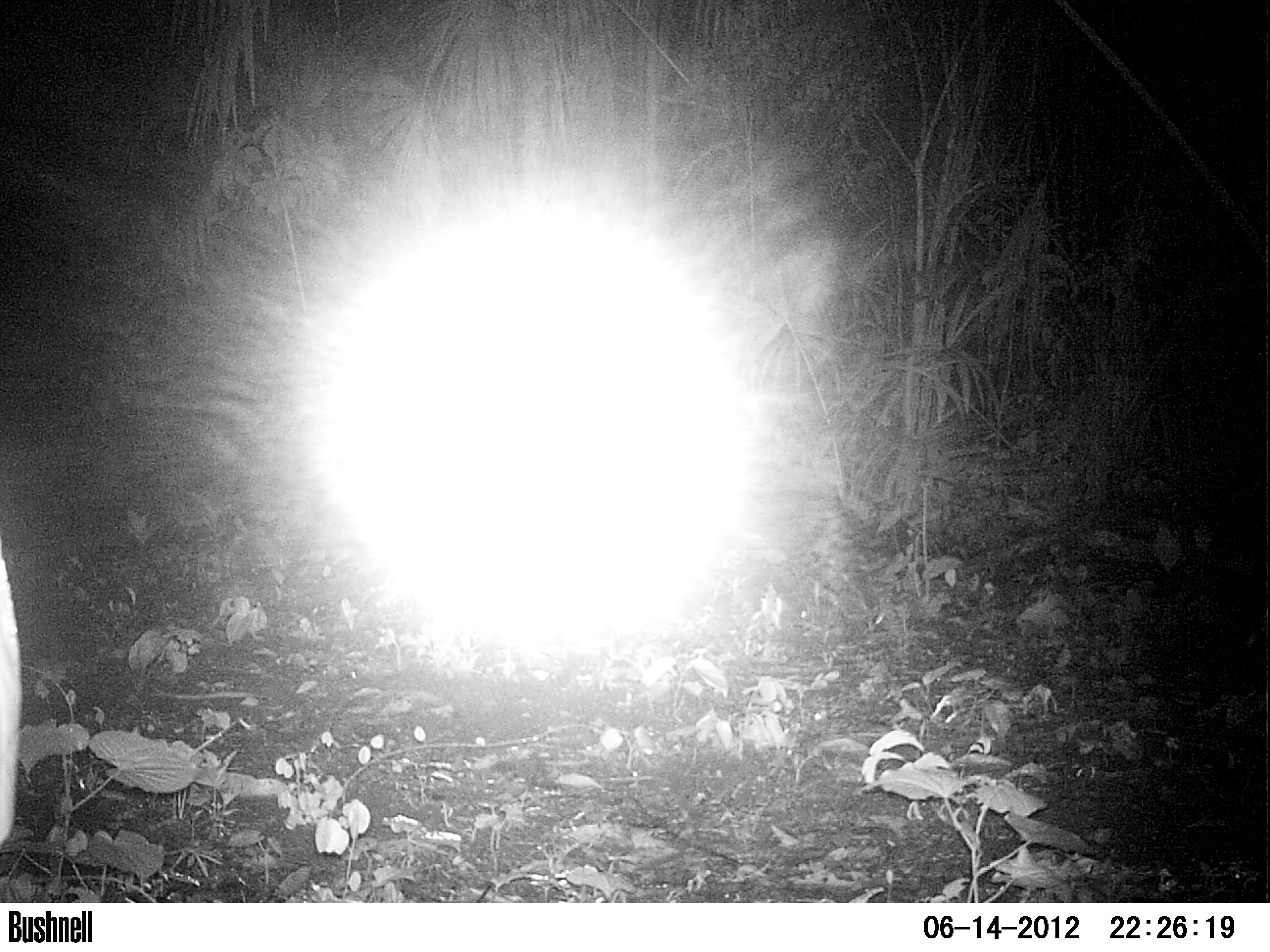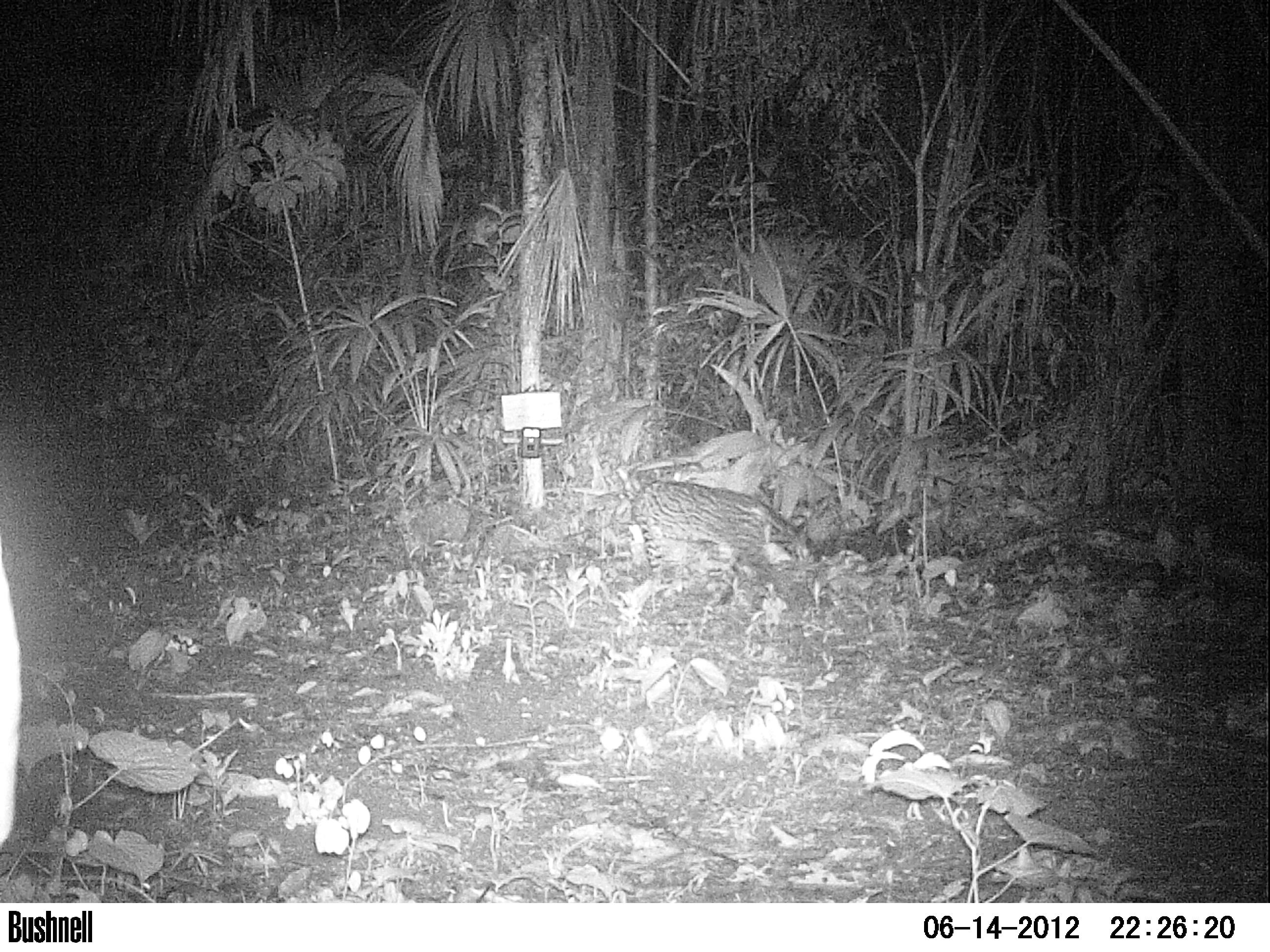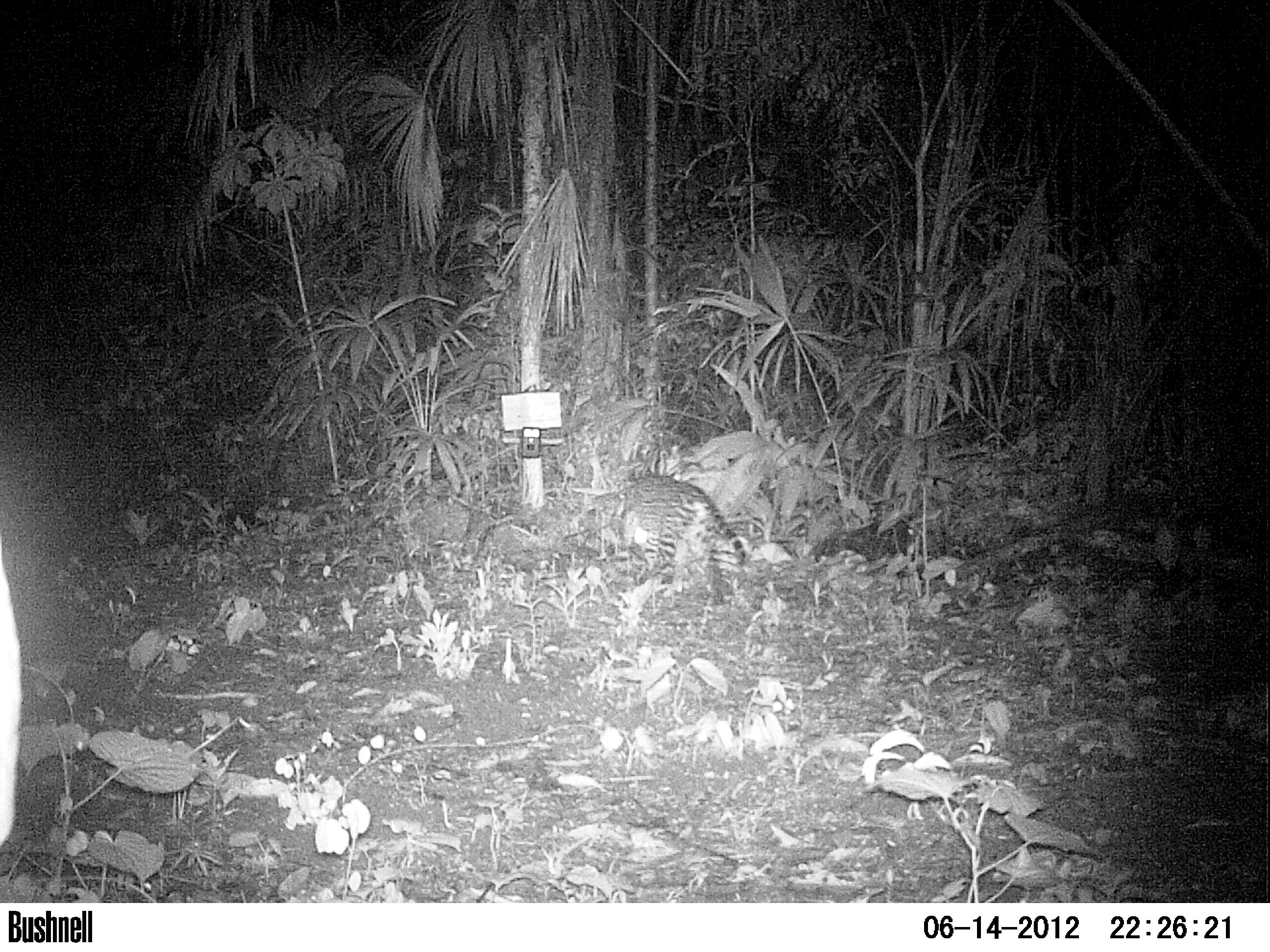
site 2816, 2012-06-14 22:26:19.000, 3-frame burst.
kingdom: Animalia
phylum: Chordata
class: Mammalia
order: Carnivora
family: Felidae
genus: Leopardus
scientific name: Leopardus pardalis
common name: ocelot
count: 1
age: adult